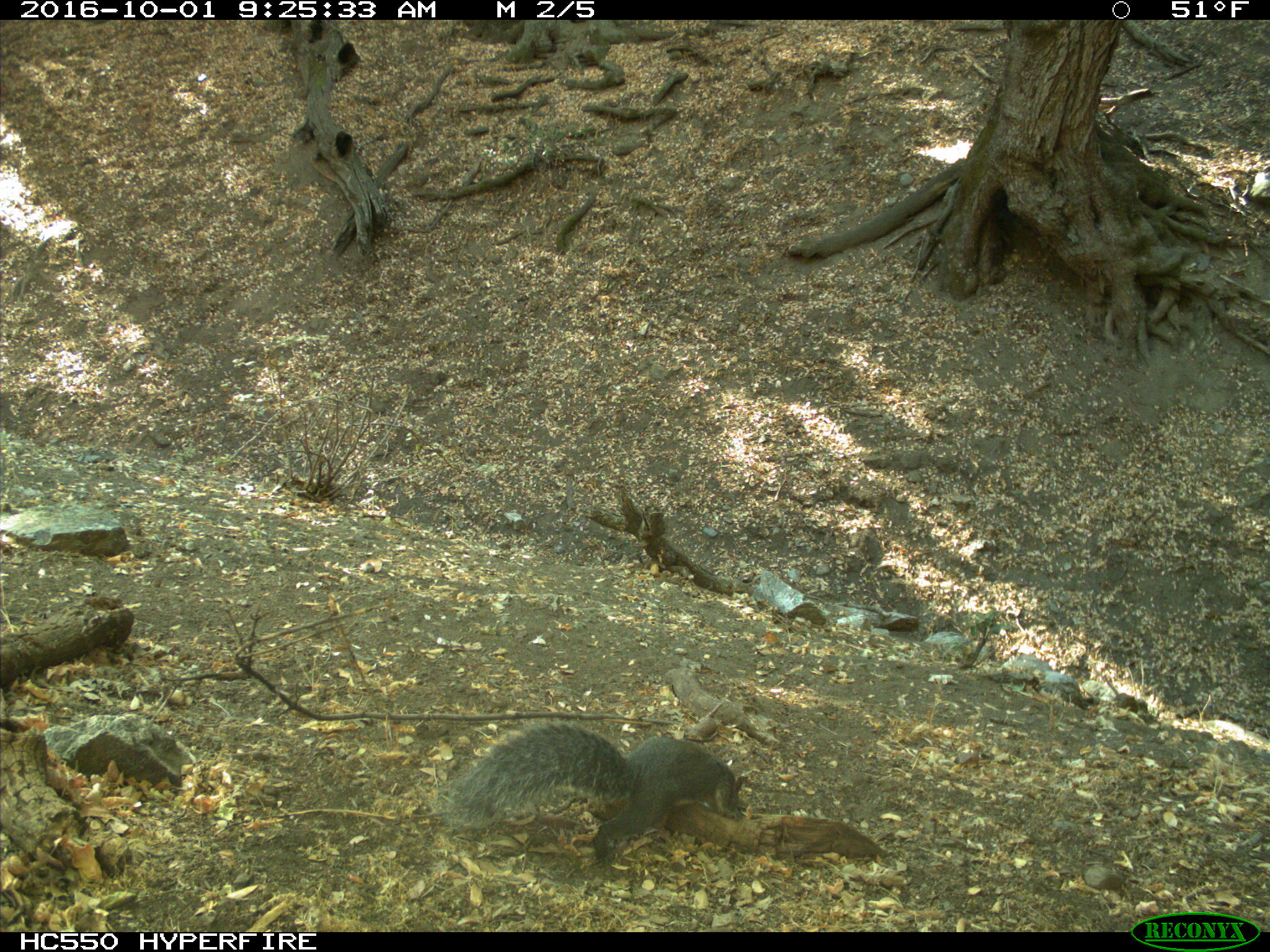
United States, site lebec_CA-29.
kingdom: Animalia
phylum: Chordata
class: Mammalia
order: Rodentia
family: Sciuridae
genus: Sciurus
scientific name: Sciurus carolinensis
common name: eastern gray squirrel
Sciurus carolinensis (eastern gray squirrel).